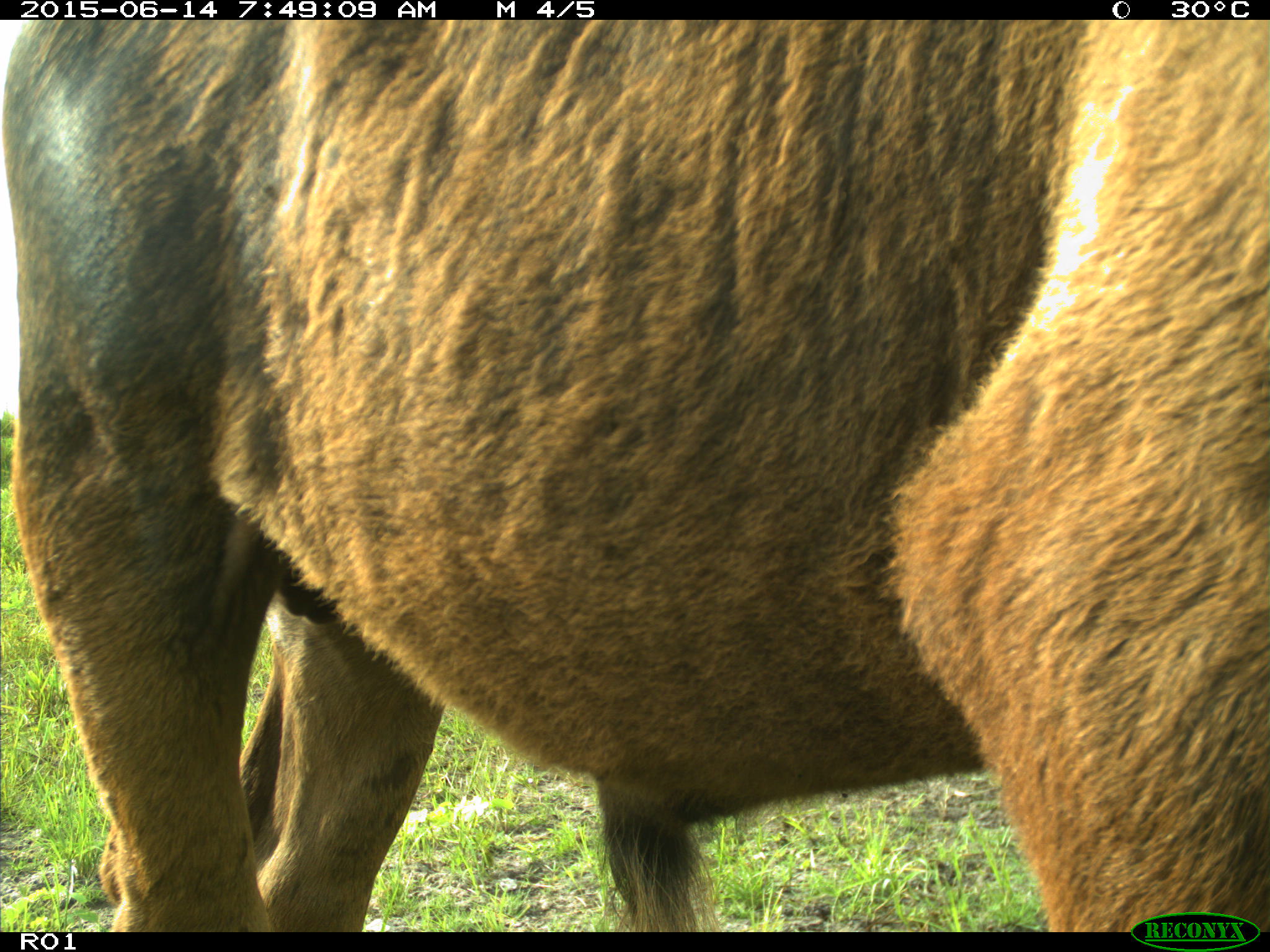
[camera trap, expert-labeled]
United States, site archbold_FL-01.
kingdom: Animalia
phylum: Chordata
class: Mammalia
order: Artiodactyla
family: Bovidae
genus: Bos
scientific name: Bos taurus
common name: domestic cow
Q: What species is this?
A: Bos taurus (domestic cow).